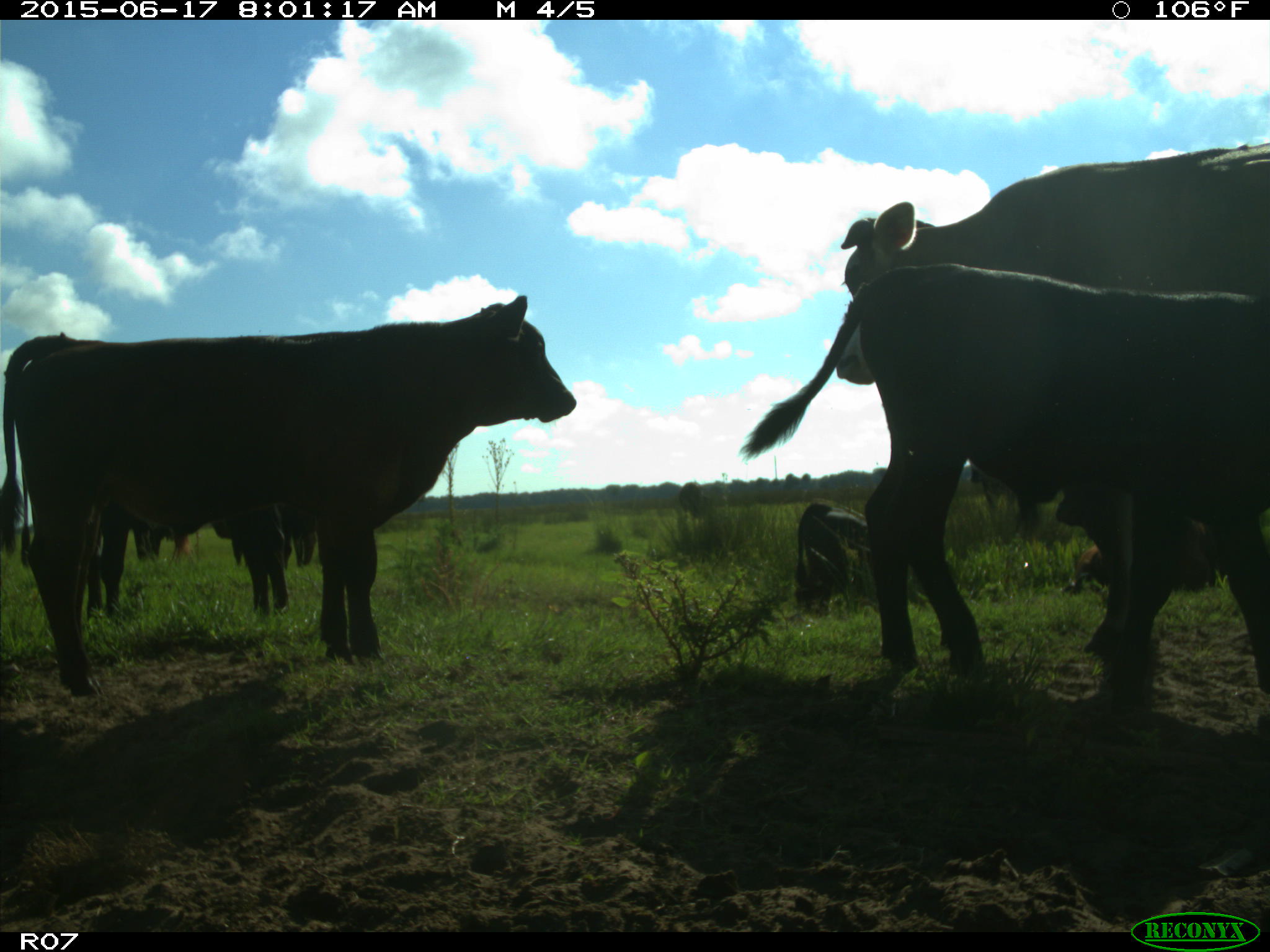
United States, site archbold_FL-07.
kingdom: Animalia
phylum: Chordata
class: Mammalia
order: Artiodactyla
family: Bovidae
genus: Bos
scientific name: Bos taurus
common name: domestic cow